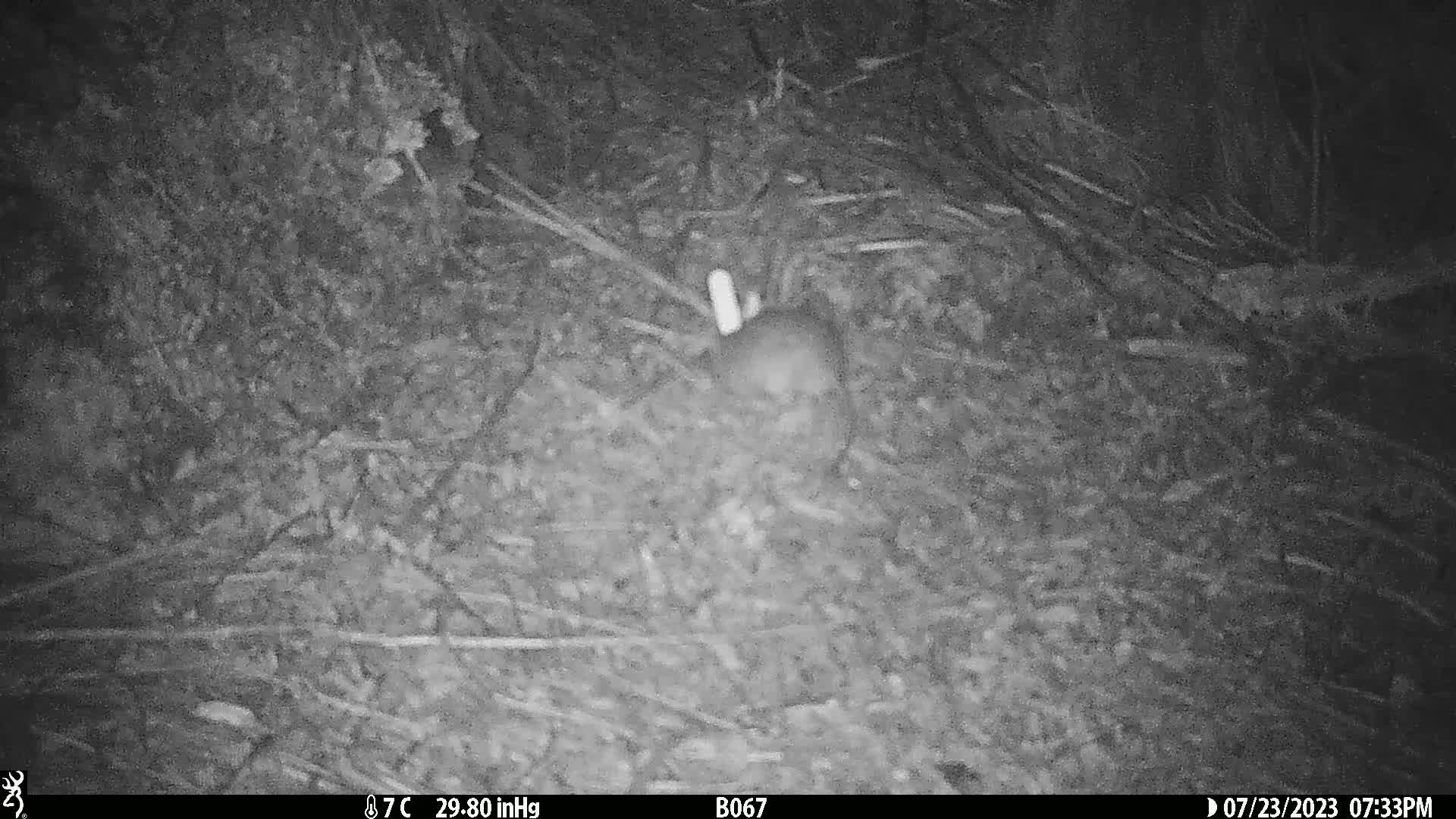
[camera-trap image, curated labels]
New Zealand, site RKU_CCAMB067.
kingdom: Animalia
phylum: Chordata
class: Mammalia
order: Rodentia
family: Muridae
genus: Rattus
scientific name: Rattus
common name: rat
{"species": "rat (Rattus)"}